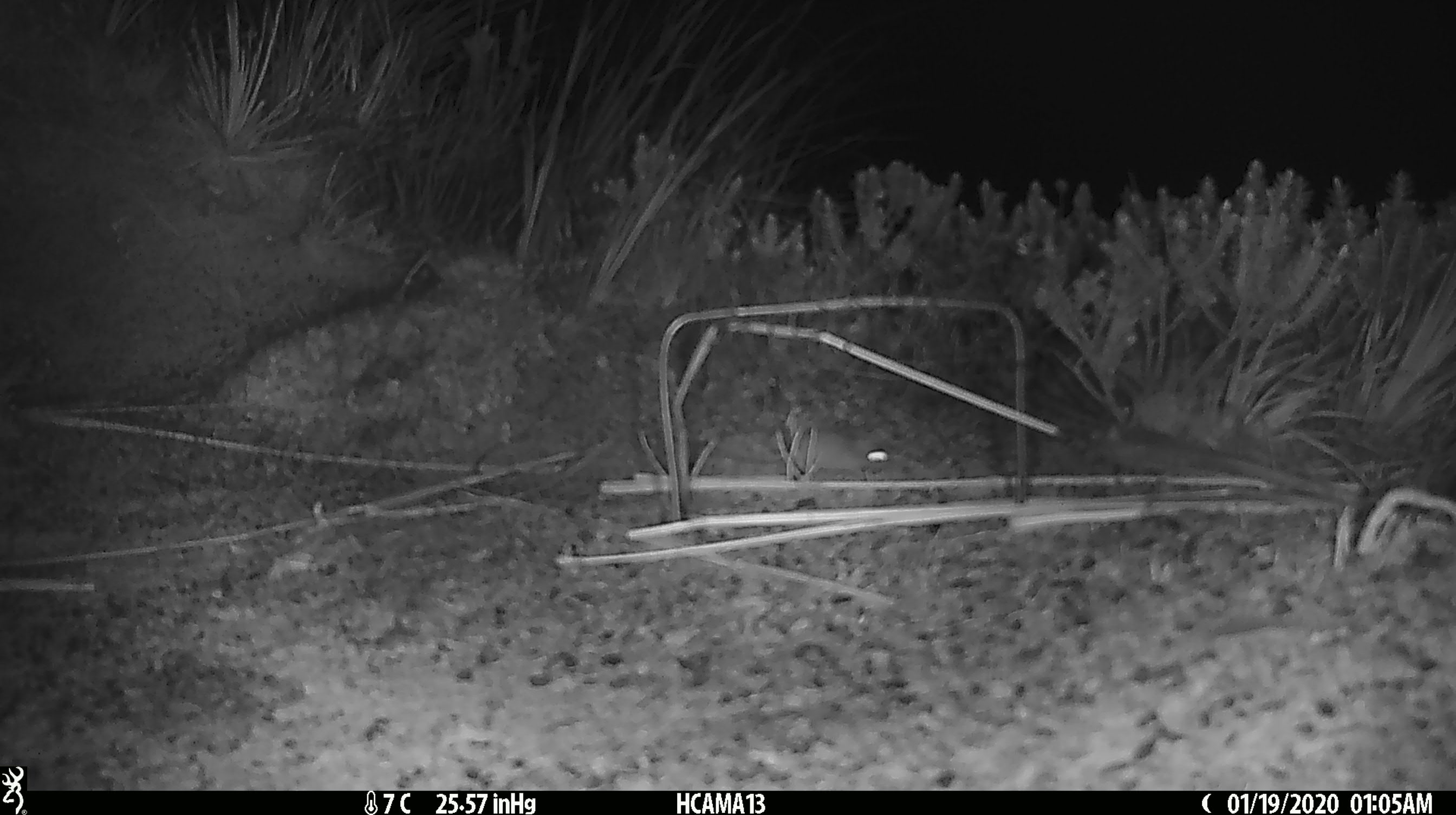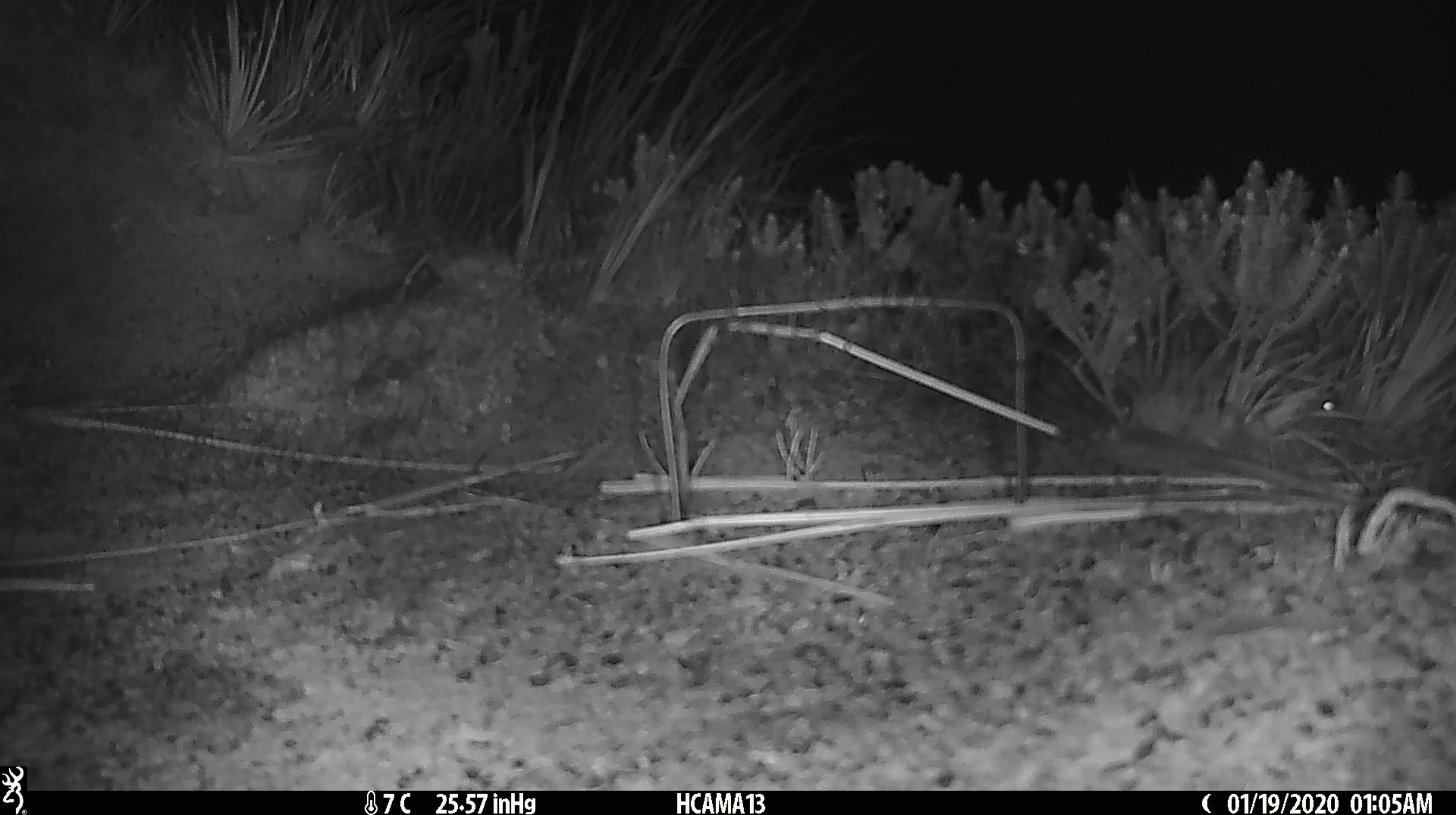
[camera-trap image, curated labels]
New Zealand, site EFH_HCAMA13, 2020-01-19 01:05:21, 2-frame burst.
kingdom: Animalia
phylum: Chordata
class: Mammalia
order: Rodentia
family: Muridae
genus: Mus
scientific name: Mus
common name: mouse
Mouse (Mus).